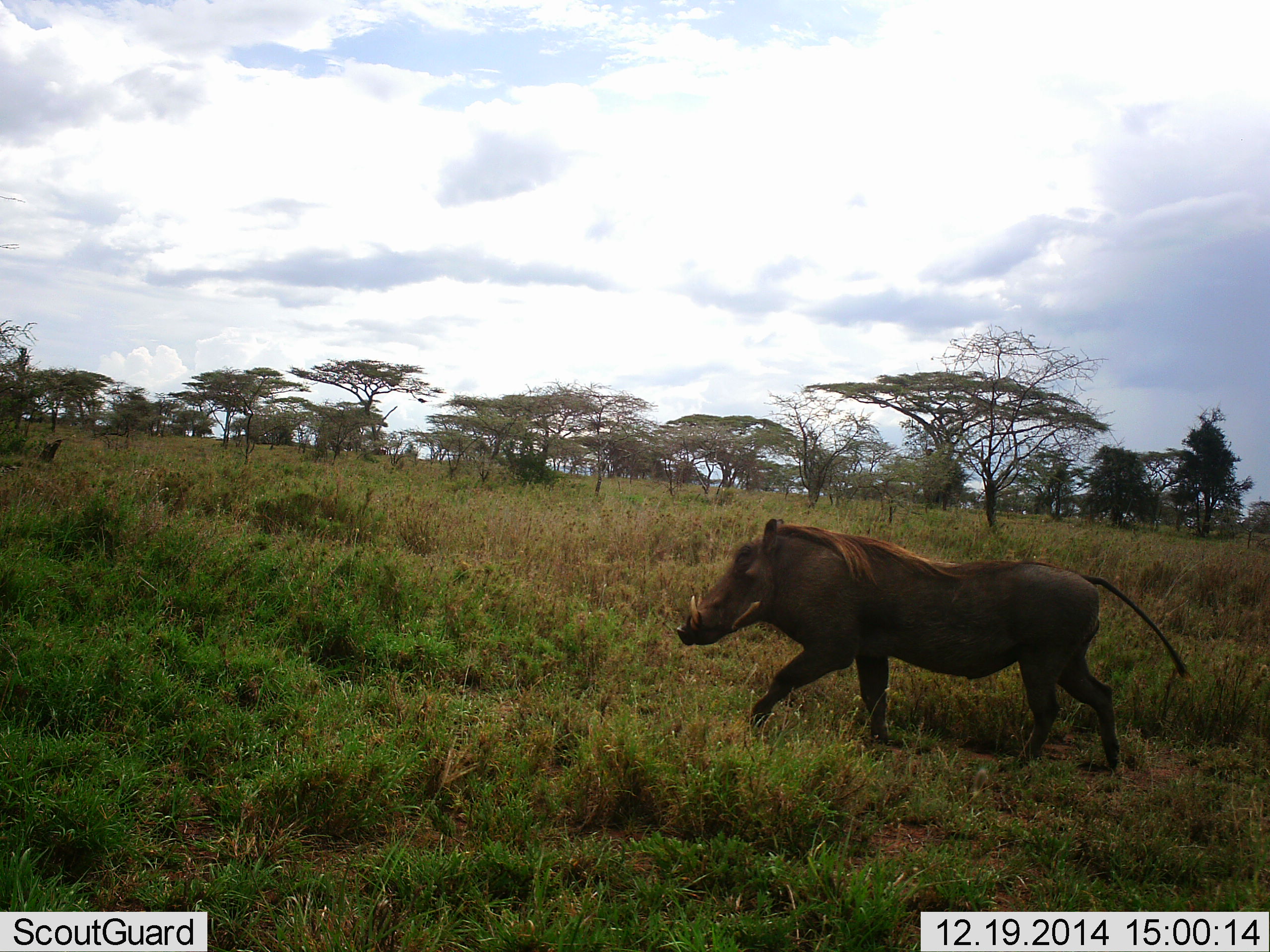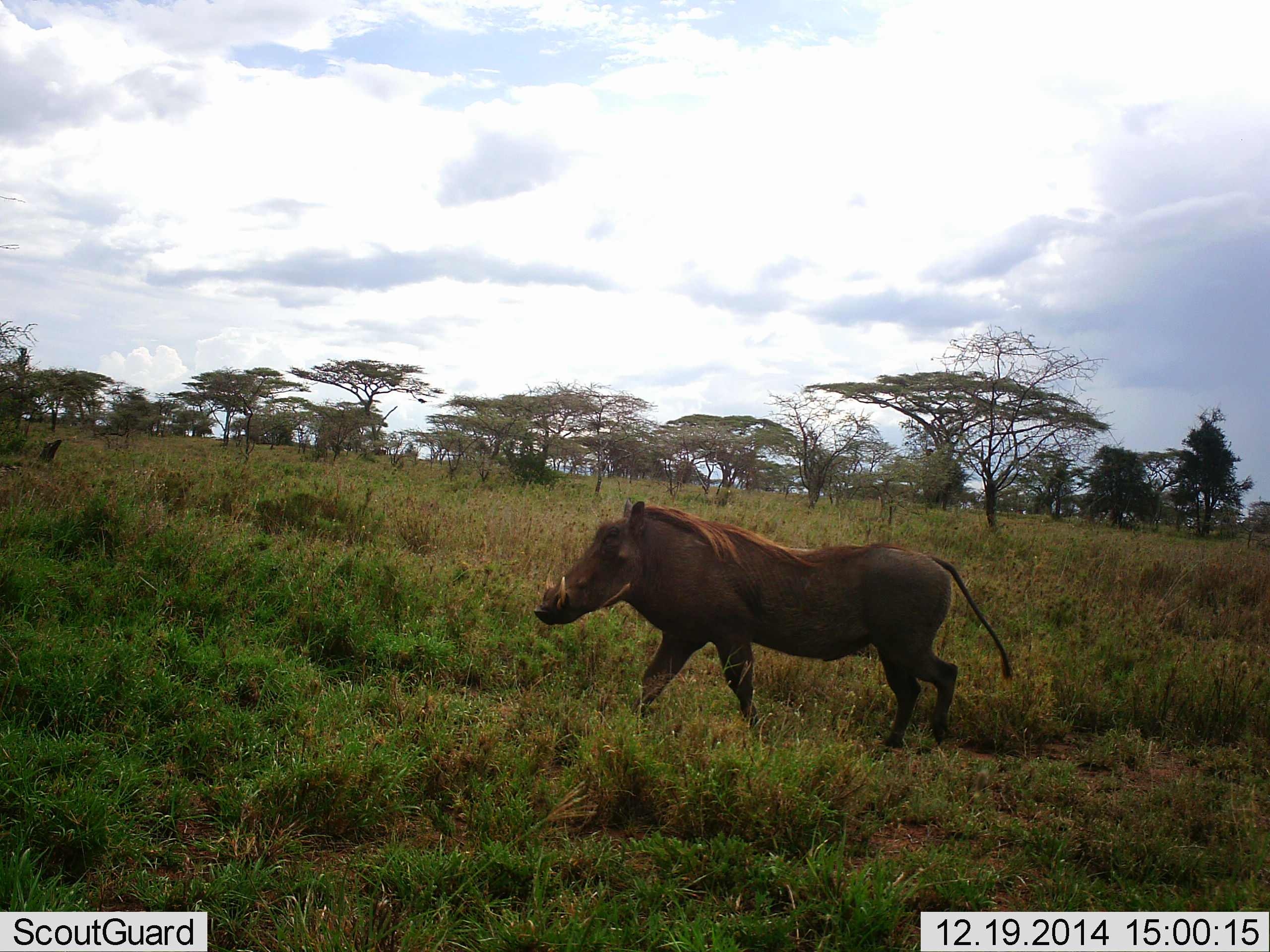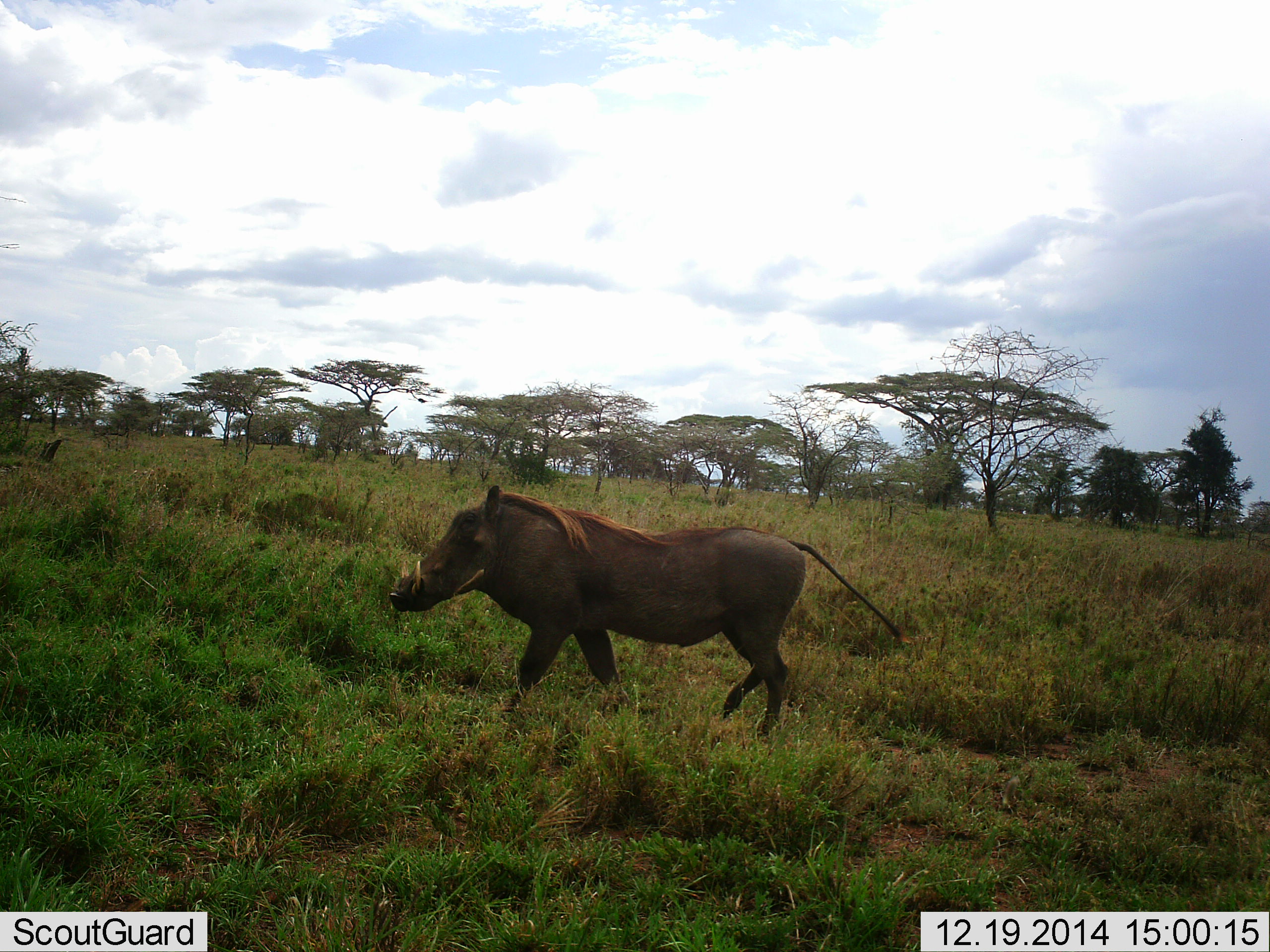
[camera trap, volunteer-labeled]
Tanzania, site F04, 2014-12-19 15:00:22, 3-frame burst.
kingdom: Animalia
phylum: Chordata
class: Mammalia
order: Artiodactyla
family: Suidae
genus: Phacochoerus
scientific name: Phacochoerus africanus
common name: warthog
Warthog (Phacochoerus africanus), count 1. Behavior (volunteer vote fractions): standing 0%, resting 0%, moving 100%, interacting 0%. Young present (vote fraction): 0%. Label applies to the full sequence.